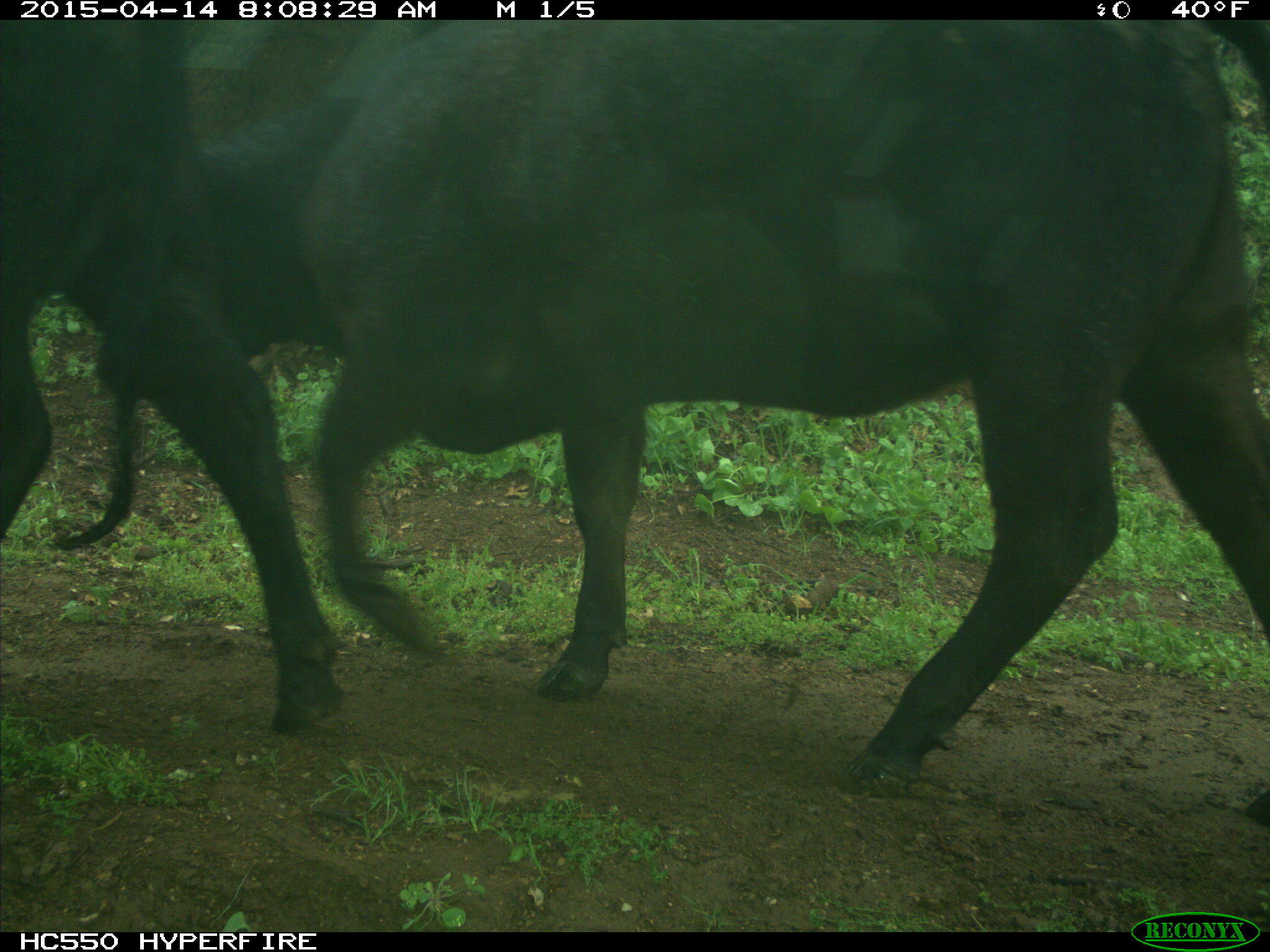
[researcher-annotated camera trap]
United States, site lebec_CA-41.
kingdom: Animalia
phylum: Chordata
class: Mammalia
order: Artiodactyla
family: Bovidae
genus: Bos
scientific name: Bos taurus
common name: domestic cow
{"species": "Bos taurus (domestic cow)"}